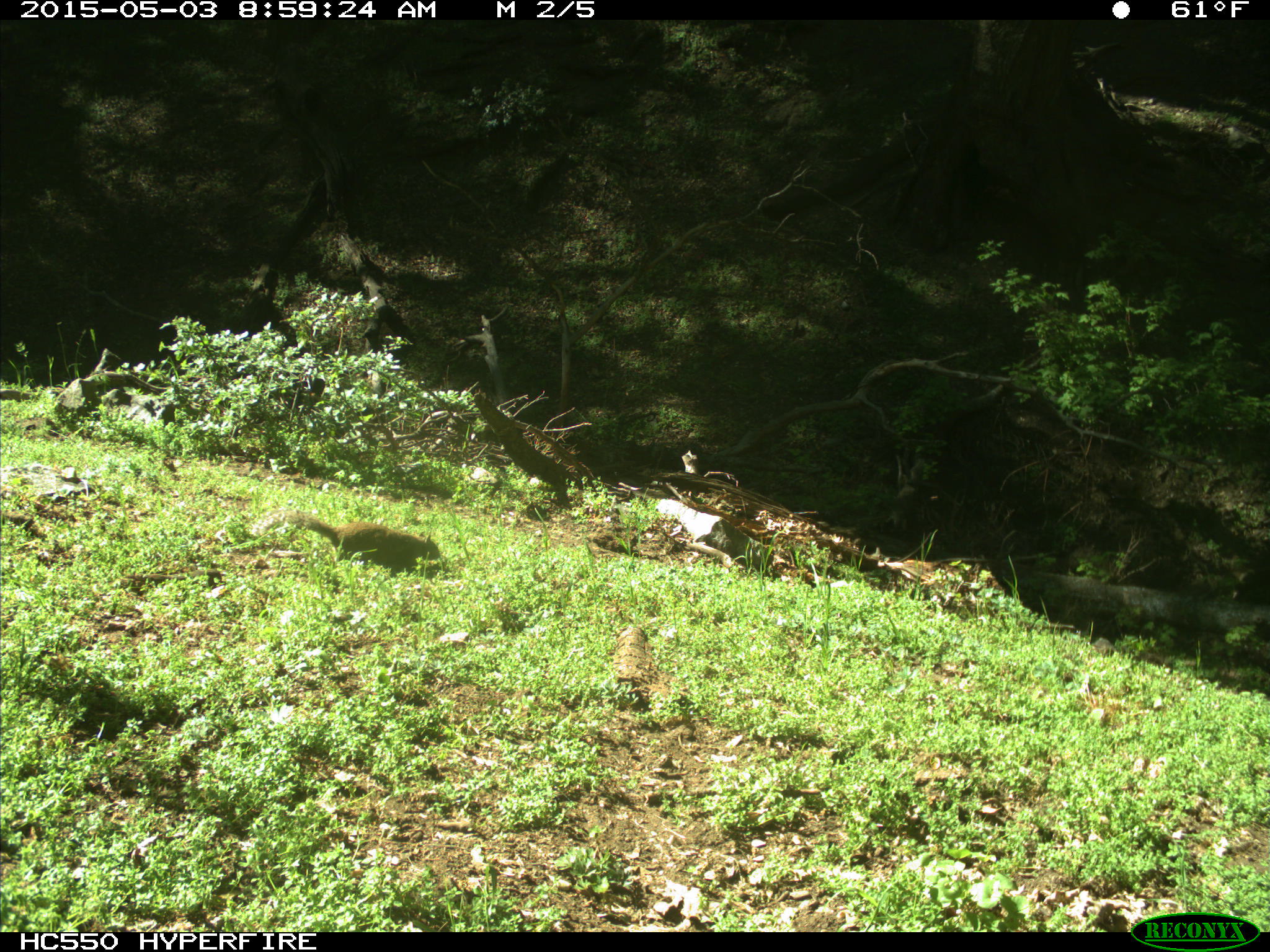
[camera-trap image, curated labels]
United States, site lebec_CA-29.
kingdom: Animalia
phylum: Chordata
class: Mammalia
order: Rodentia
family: Sciuridae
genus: Otospermophilus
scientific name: Otospermophilus beecheyi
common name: california ground squirrel